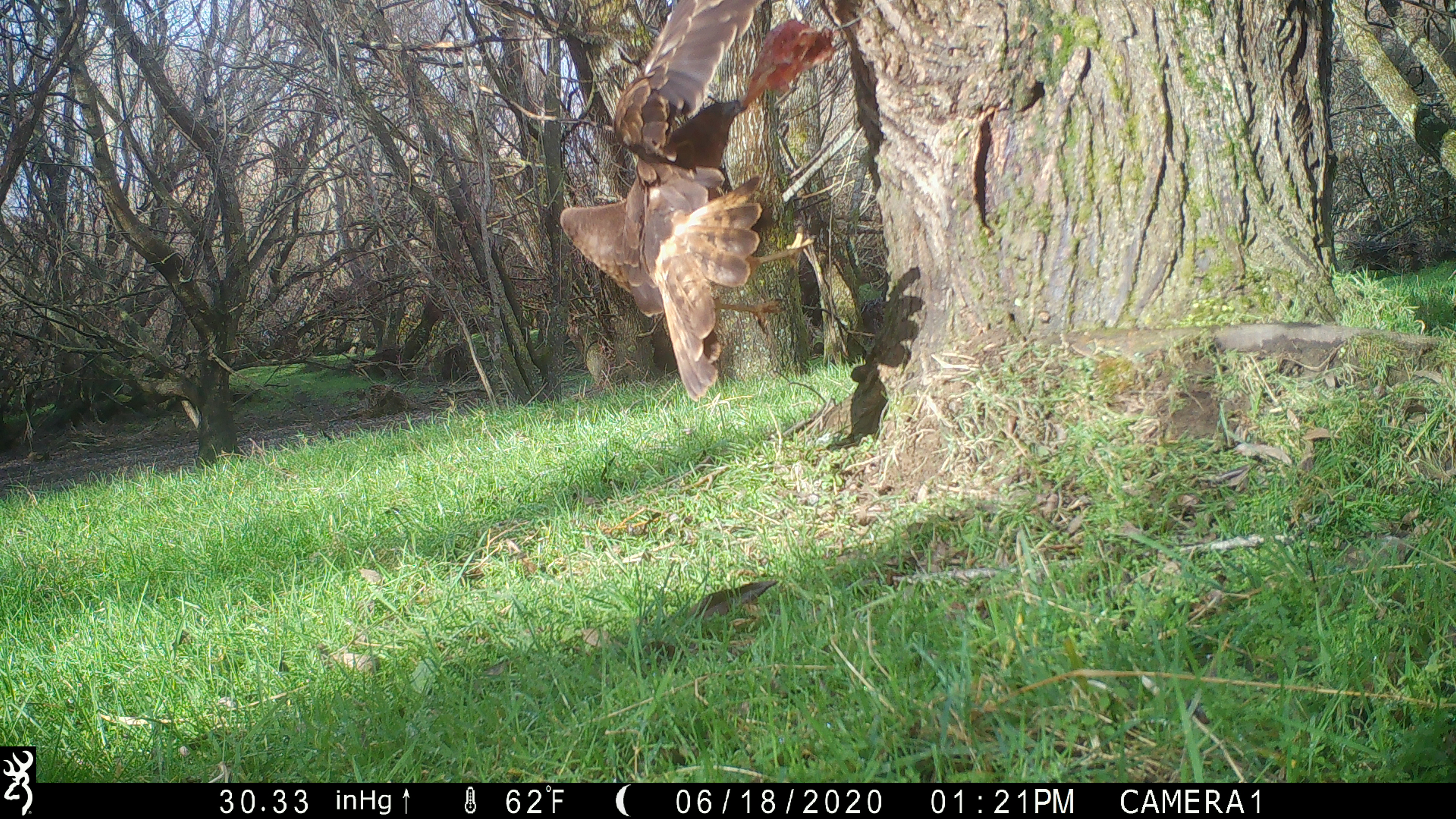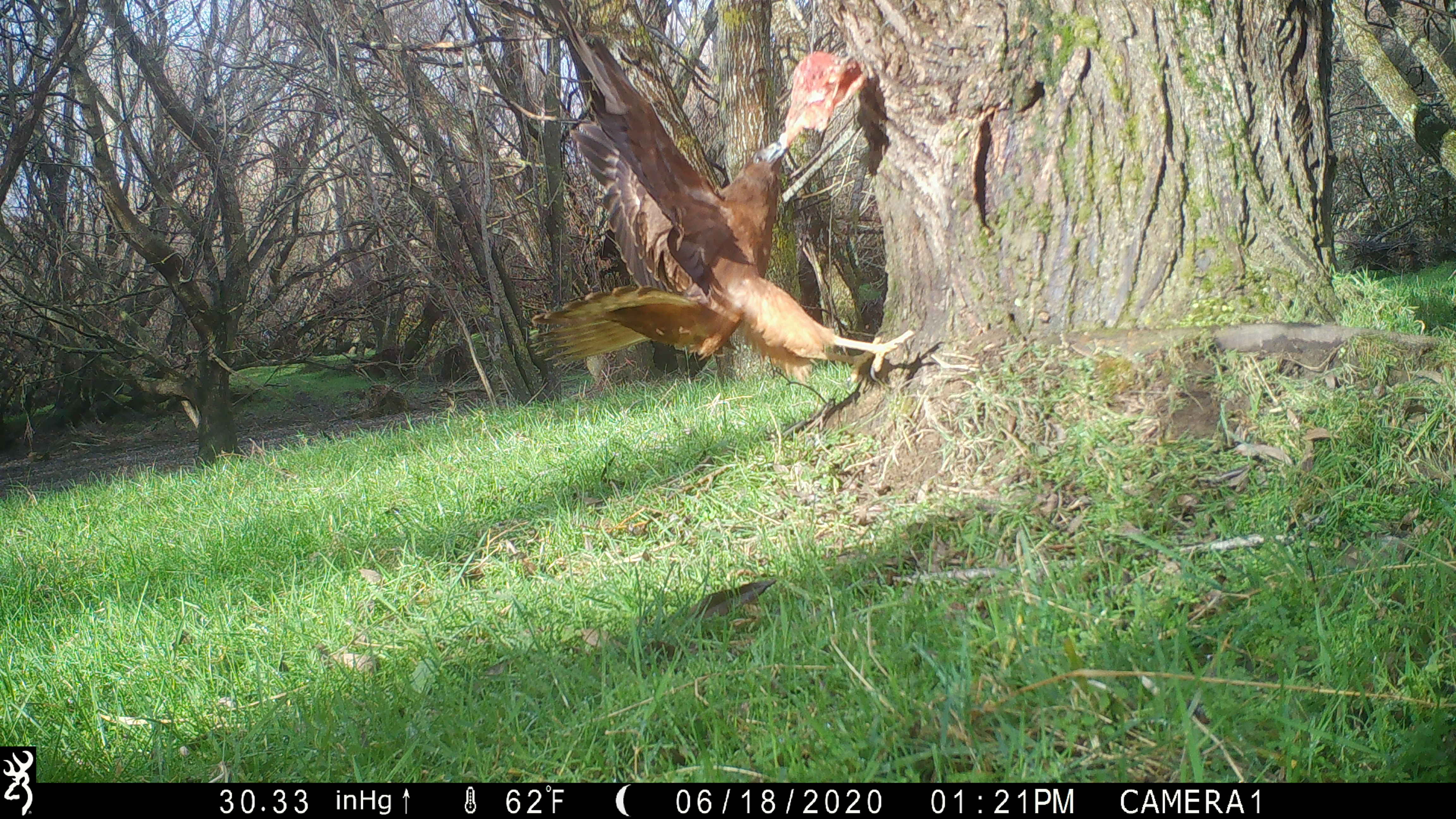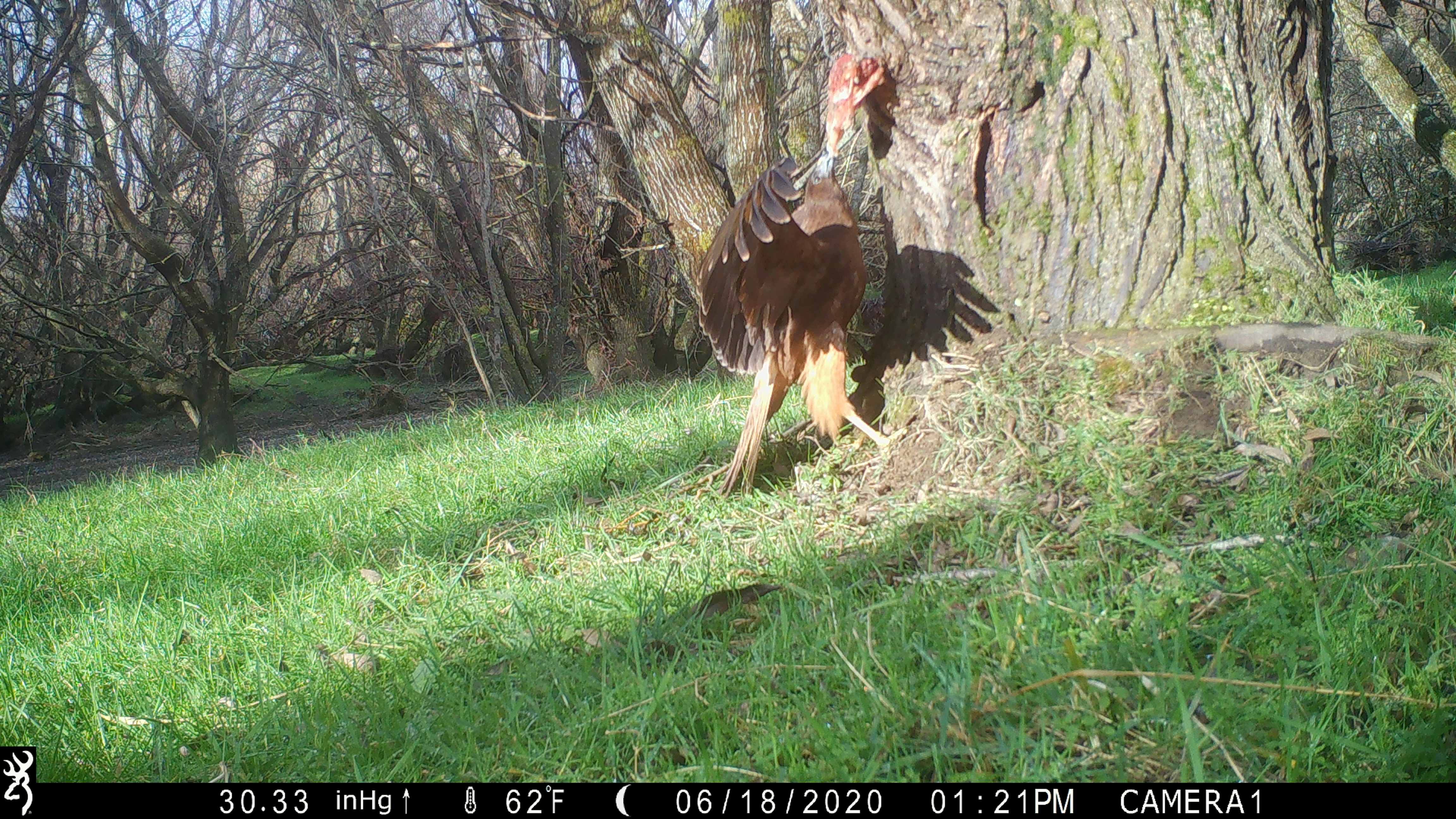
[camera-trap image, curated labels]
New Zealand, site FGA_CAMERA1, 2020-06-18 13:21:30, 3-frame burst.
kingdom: Animalia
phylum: Chordata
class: Aves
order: Accipitriformes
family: Accipitridae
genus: Circus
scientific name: Circus approximans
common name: swamp harrier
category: harrier